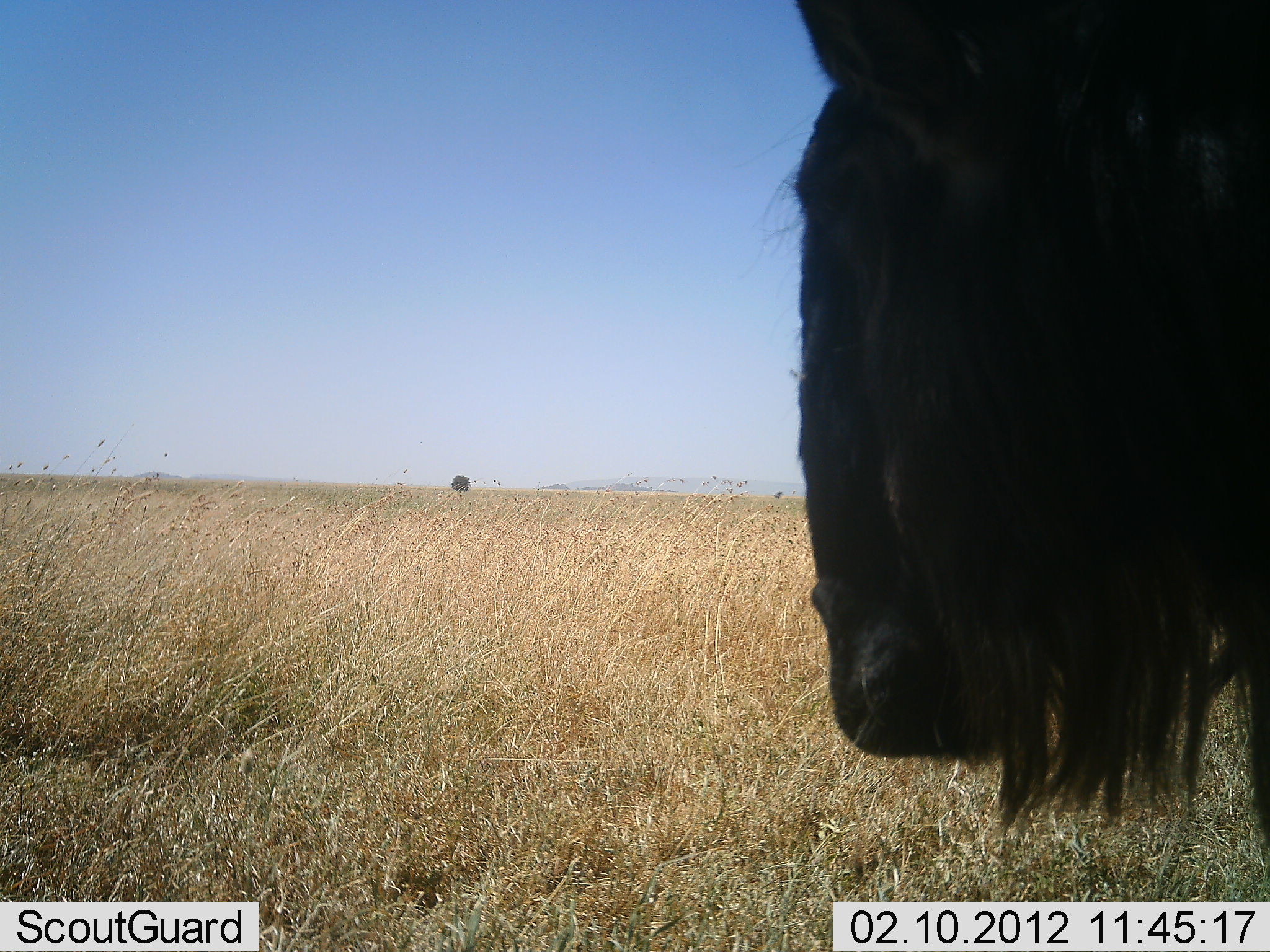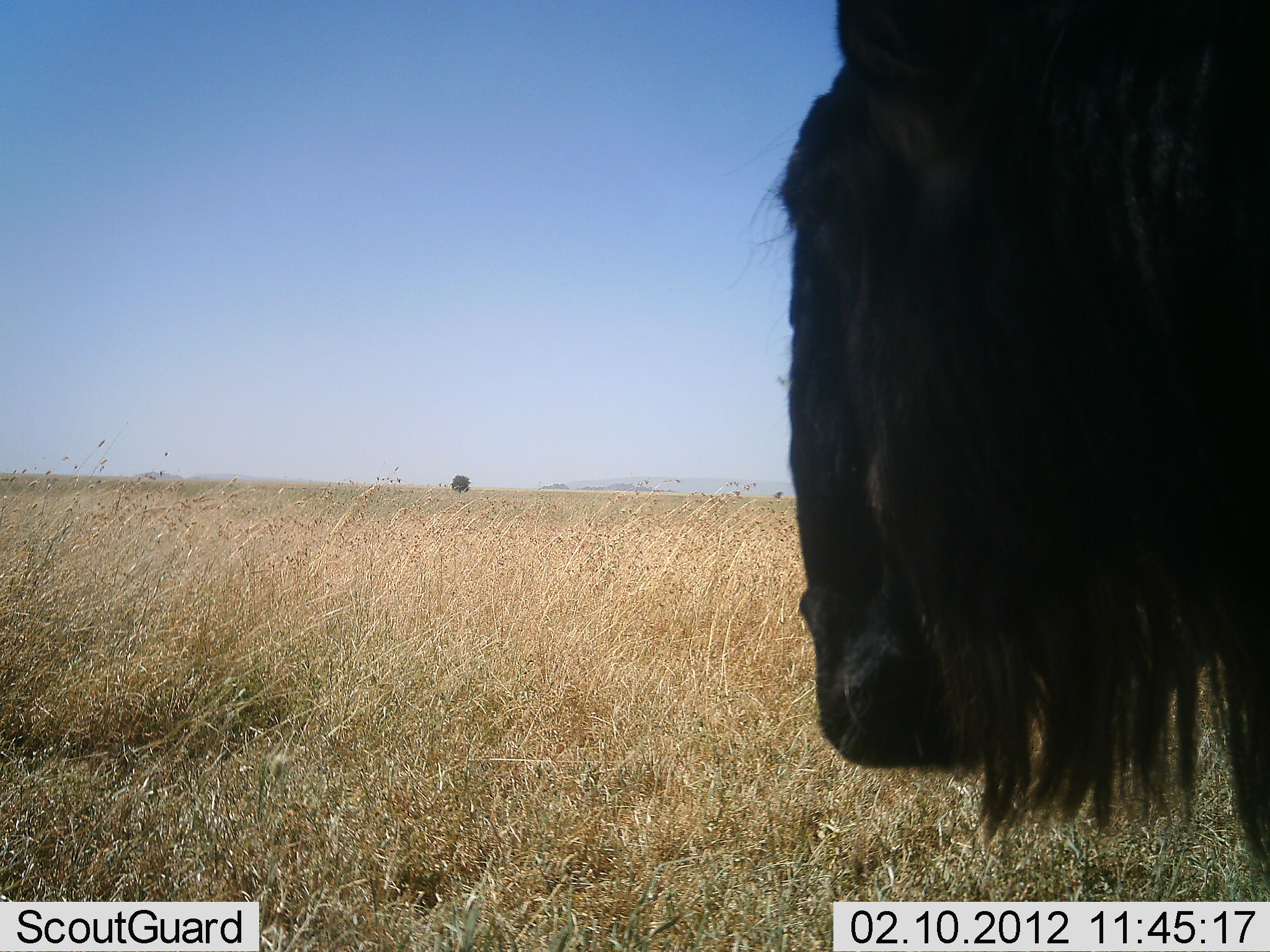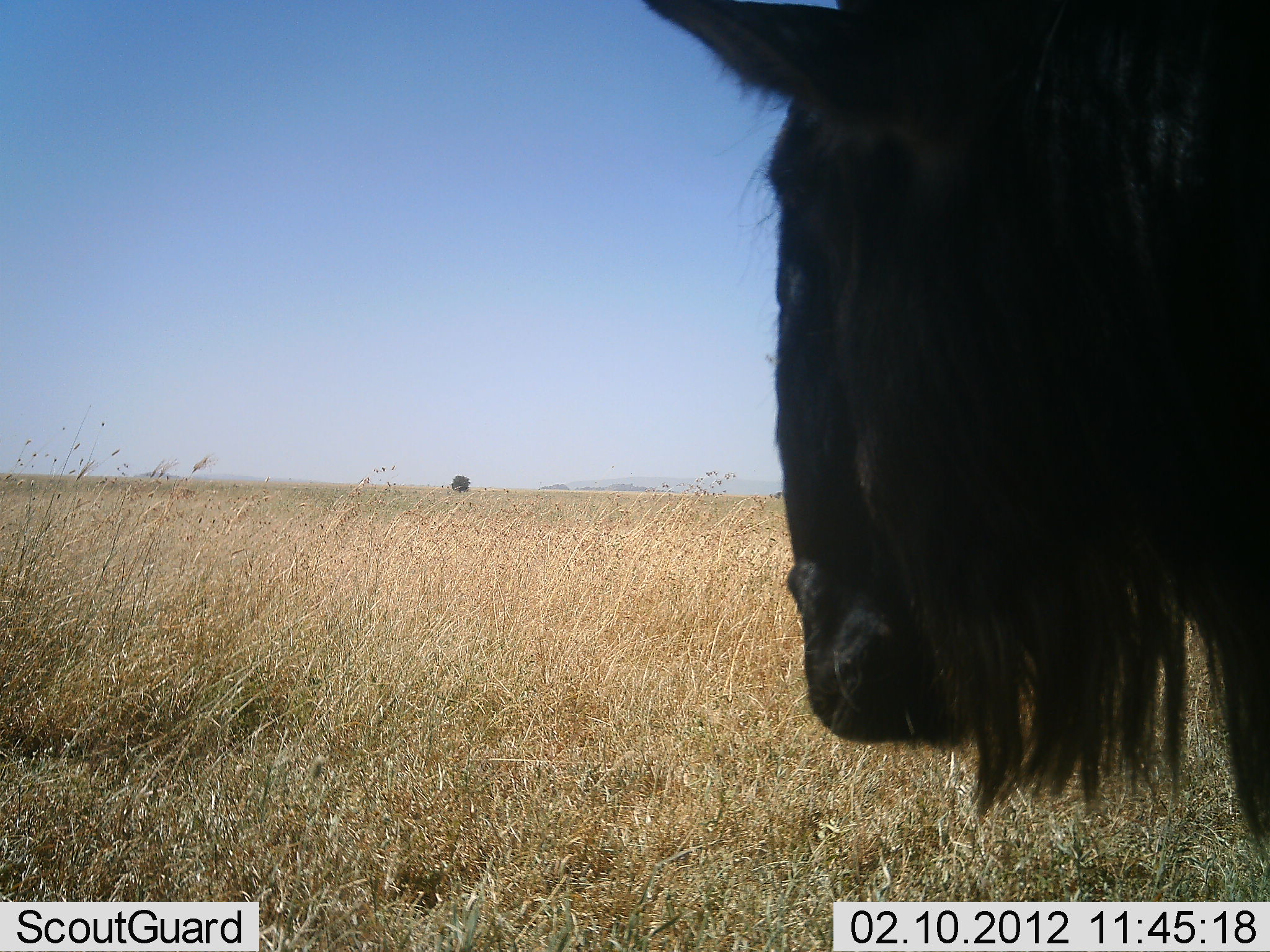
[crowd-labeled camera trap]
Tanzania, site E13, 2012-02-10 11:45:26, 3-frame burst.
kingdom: Animalia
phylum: Chordata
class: Mammalia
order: Artiodactyla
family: Bovidae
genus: Connochaetes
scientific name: Connochaetes taurinus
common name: blue wildebeest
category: wildebeest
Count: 1.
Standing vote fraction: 100%.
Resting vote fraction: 0%.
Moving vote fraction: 0%.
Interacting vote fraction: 0%.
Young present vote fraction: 0%.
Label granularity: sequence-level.